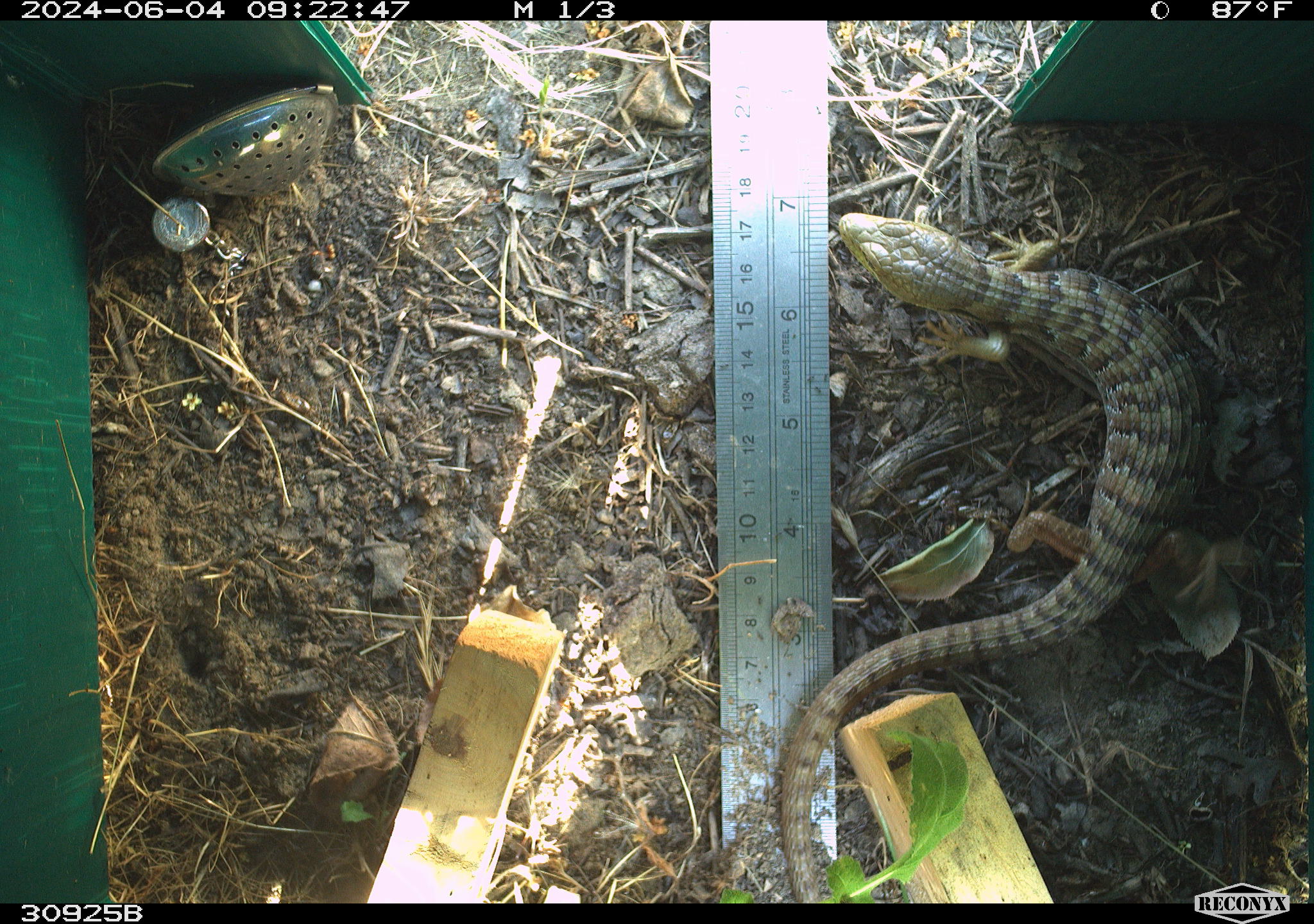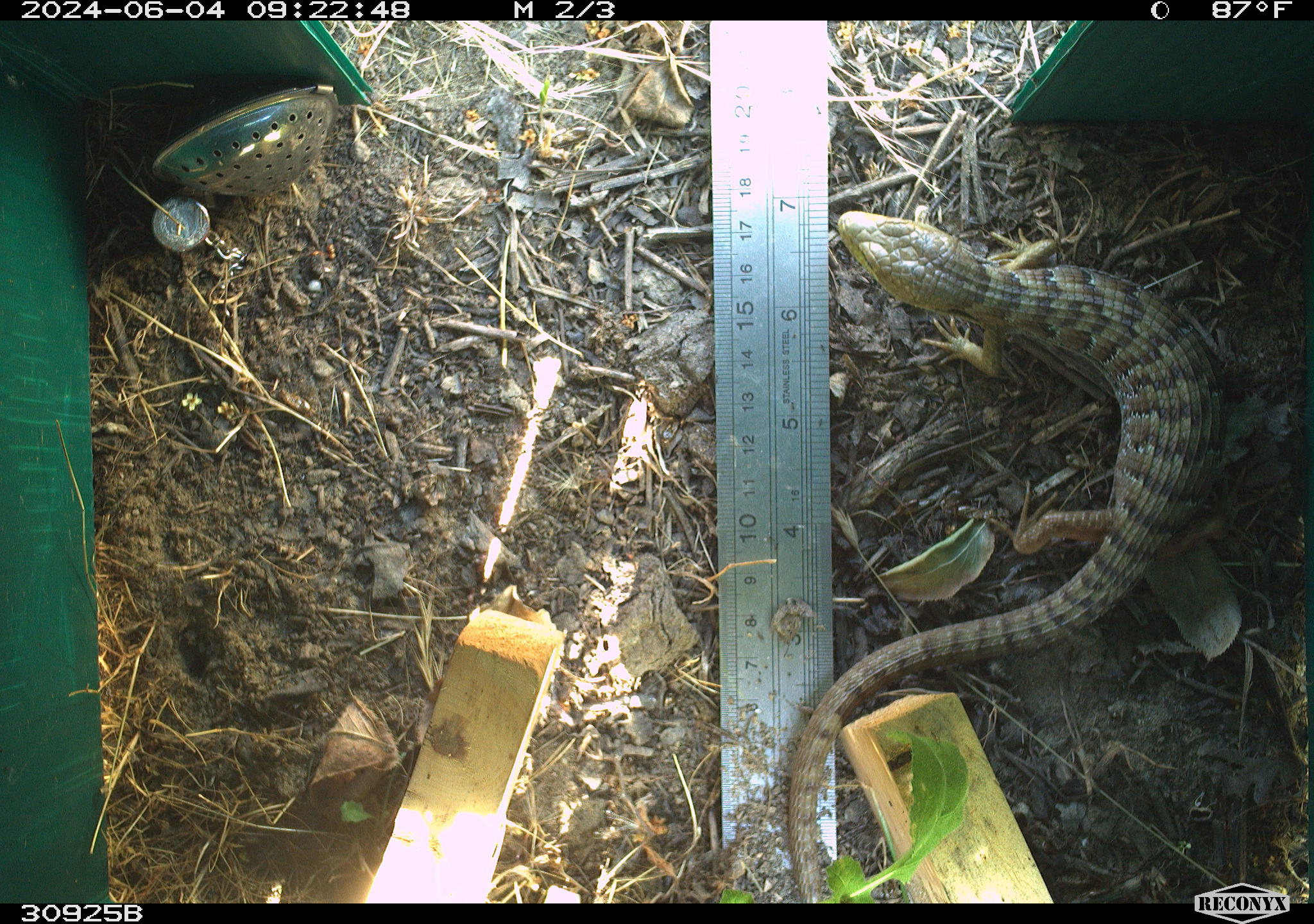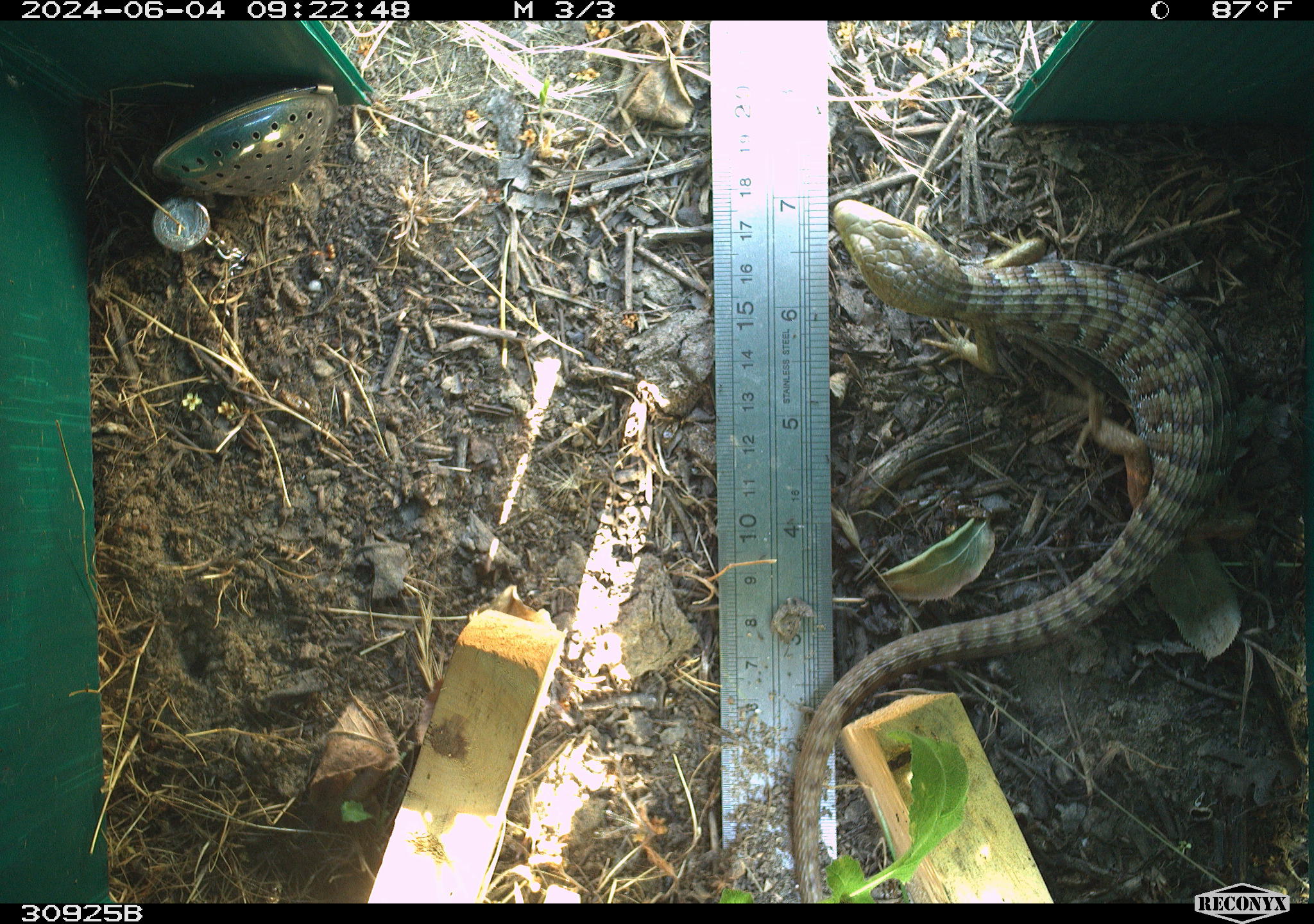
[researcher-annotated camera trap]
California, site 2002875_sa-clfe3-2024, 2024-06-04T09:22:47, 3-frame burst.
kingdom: Animalia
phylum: Chordata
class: Reptilia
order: Squamata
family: Anguidae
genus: Elgaria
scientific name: Elgaria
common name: alligator lizards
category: elgaria species